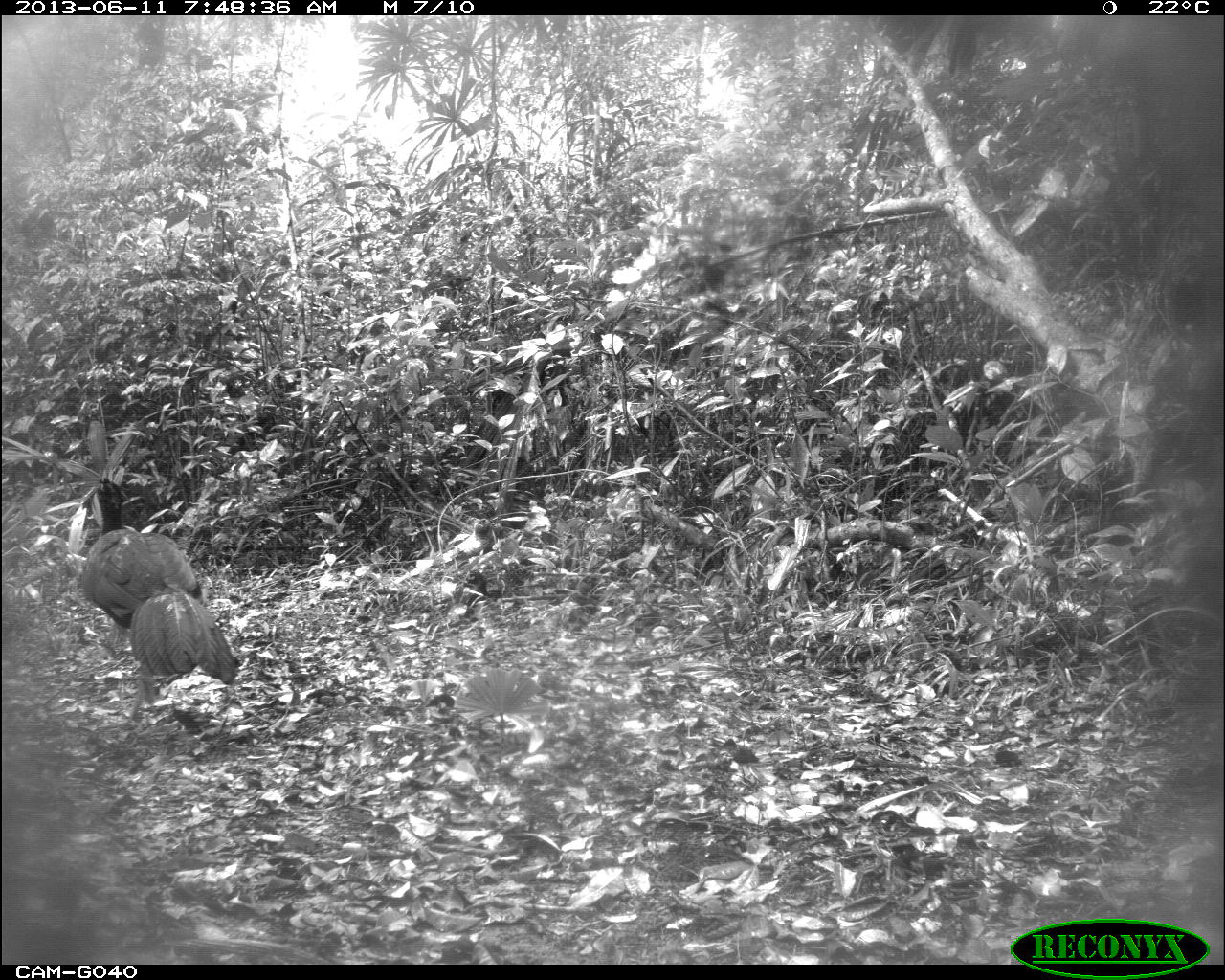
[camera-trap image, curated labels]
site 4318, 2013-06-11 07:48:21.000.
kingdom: Animalia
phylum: Chordata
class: Aves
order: Galliformes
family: Cracidae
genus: Crax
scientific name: Crax rubra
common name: great curassow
Crax rubra (great curassow), count 1, sex male.